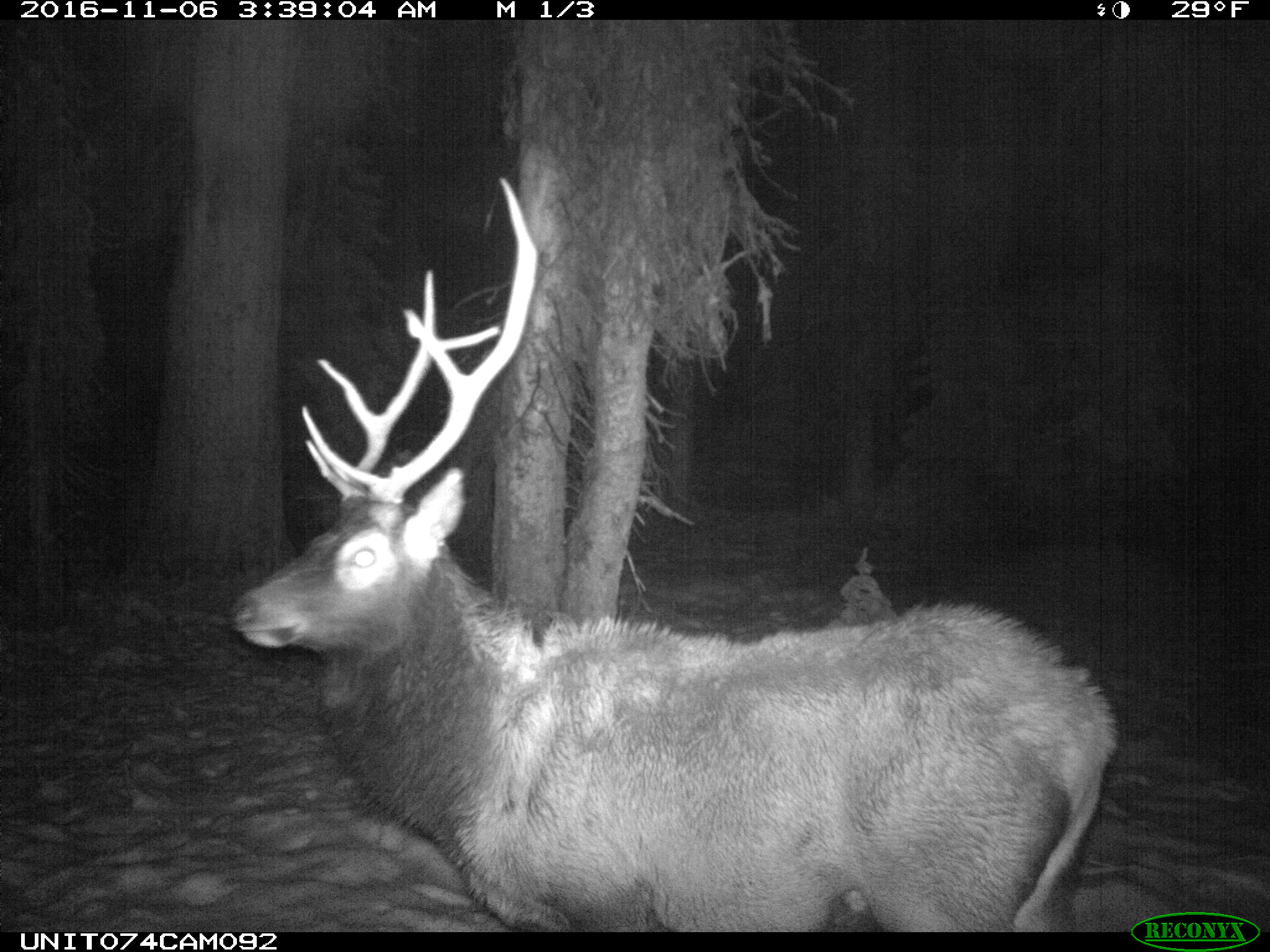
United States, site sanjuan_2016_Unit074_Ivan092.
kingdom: Animalia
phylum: Chordata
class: Mammalia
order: Artiodactyla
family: Cervidae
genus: Cervus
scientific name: Cervus elaphus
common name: red deer